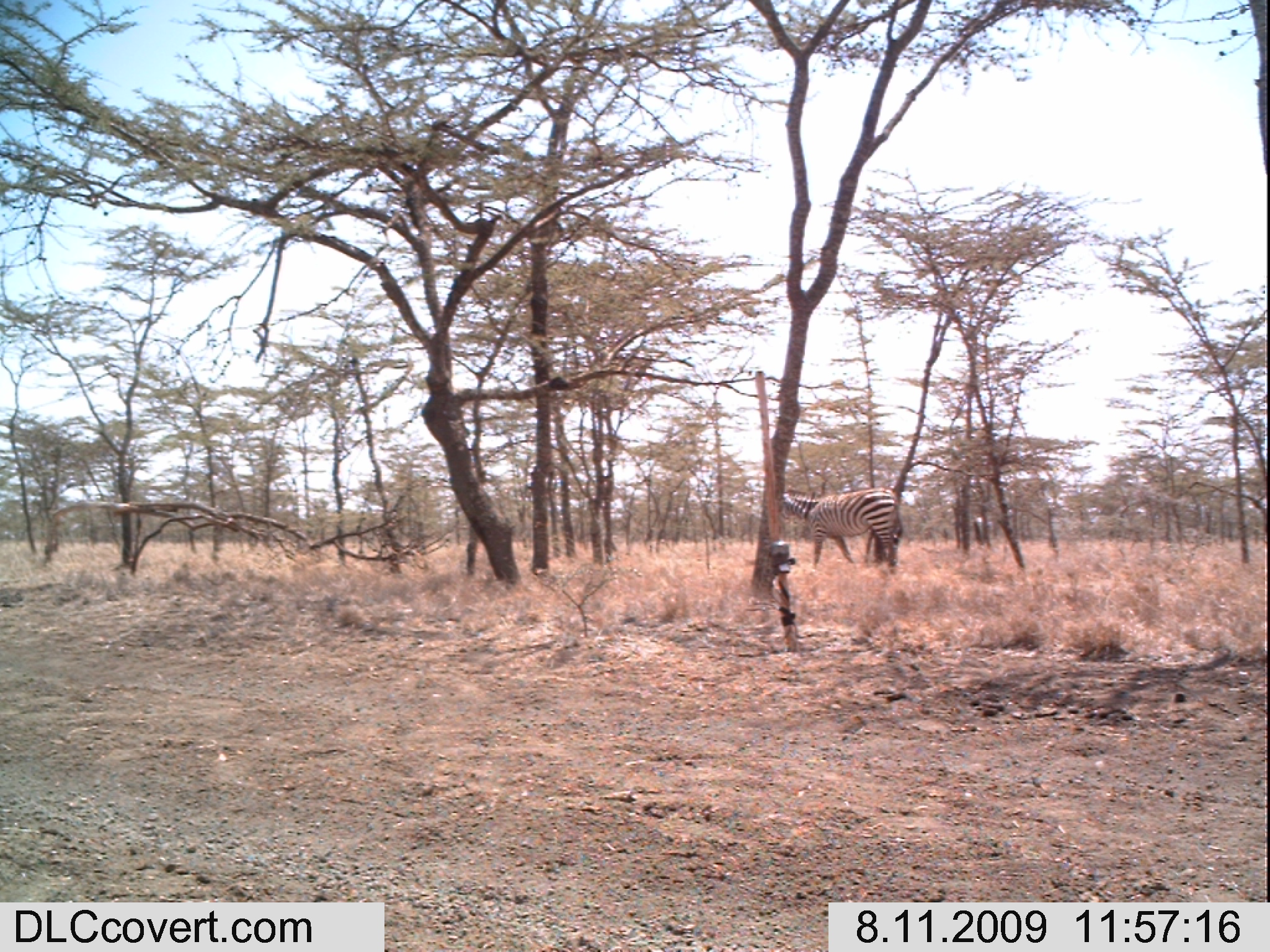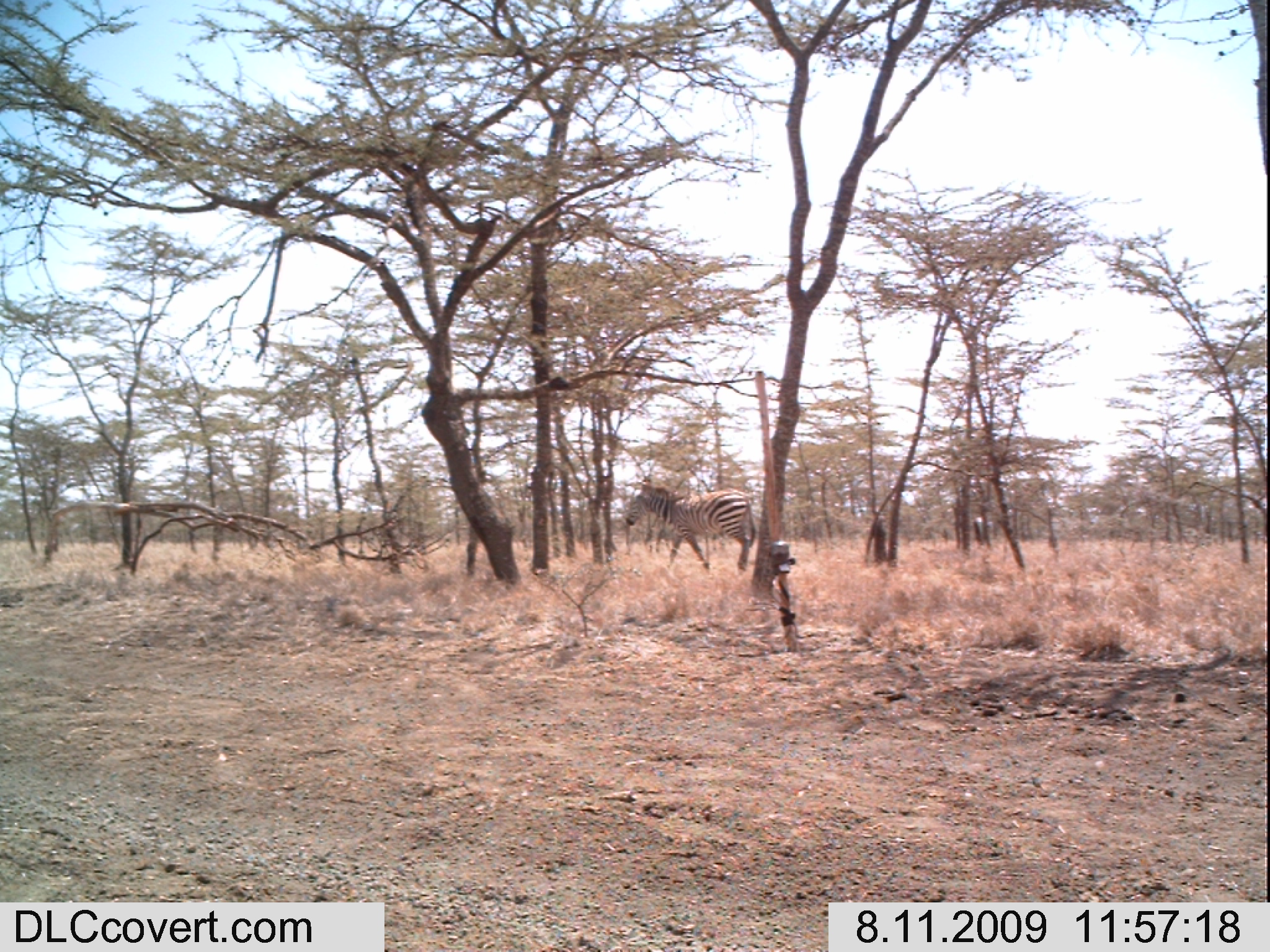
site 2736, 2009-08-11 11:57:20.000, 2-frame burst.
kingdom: Animalia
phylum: Chordata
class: Mammalia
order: Perissodactyla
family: Equidae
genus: Equus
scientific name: Equus quagga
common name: plains zebra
Equus quagga (plains zebra), count 1.